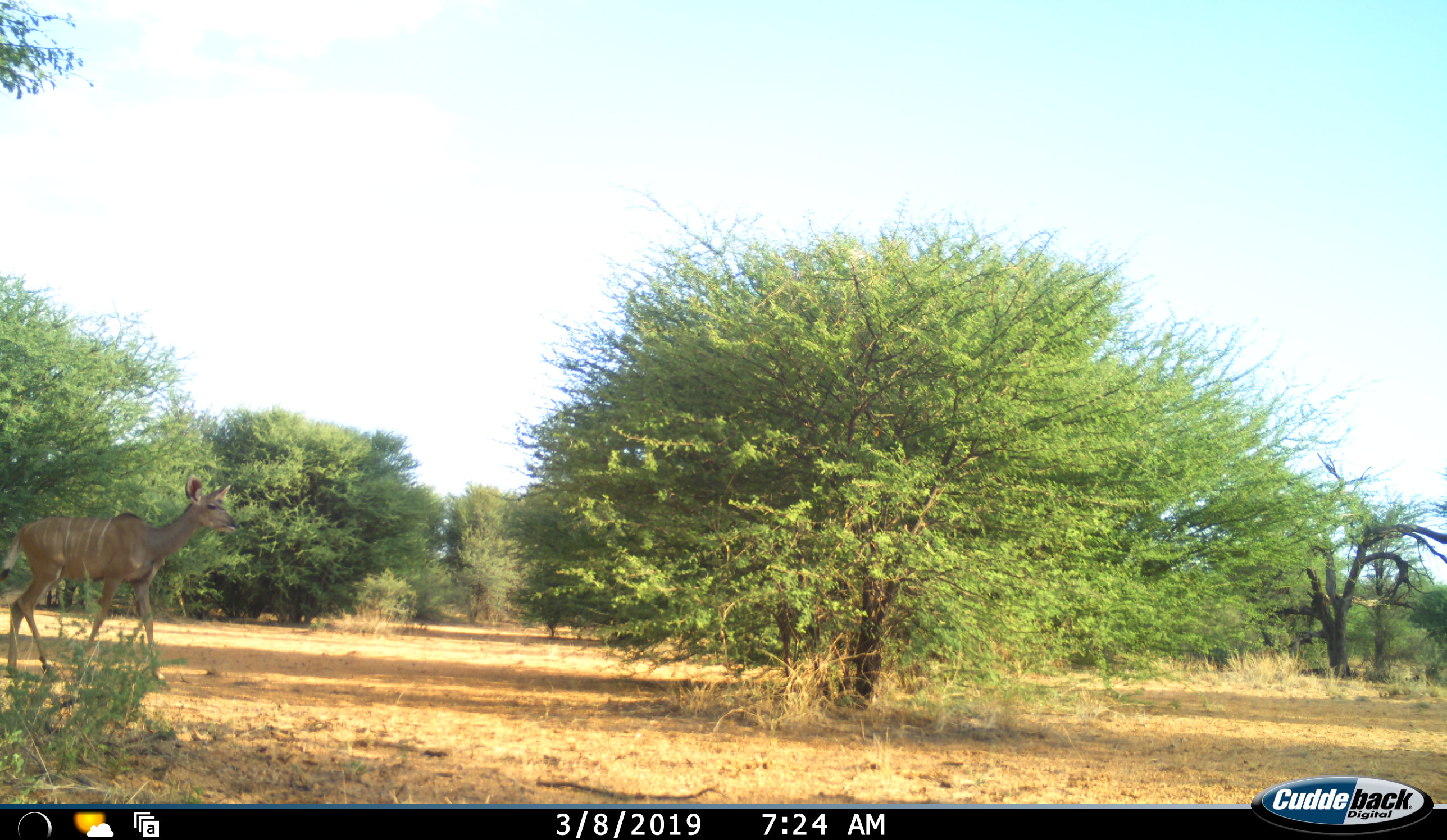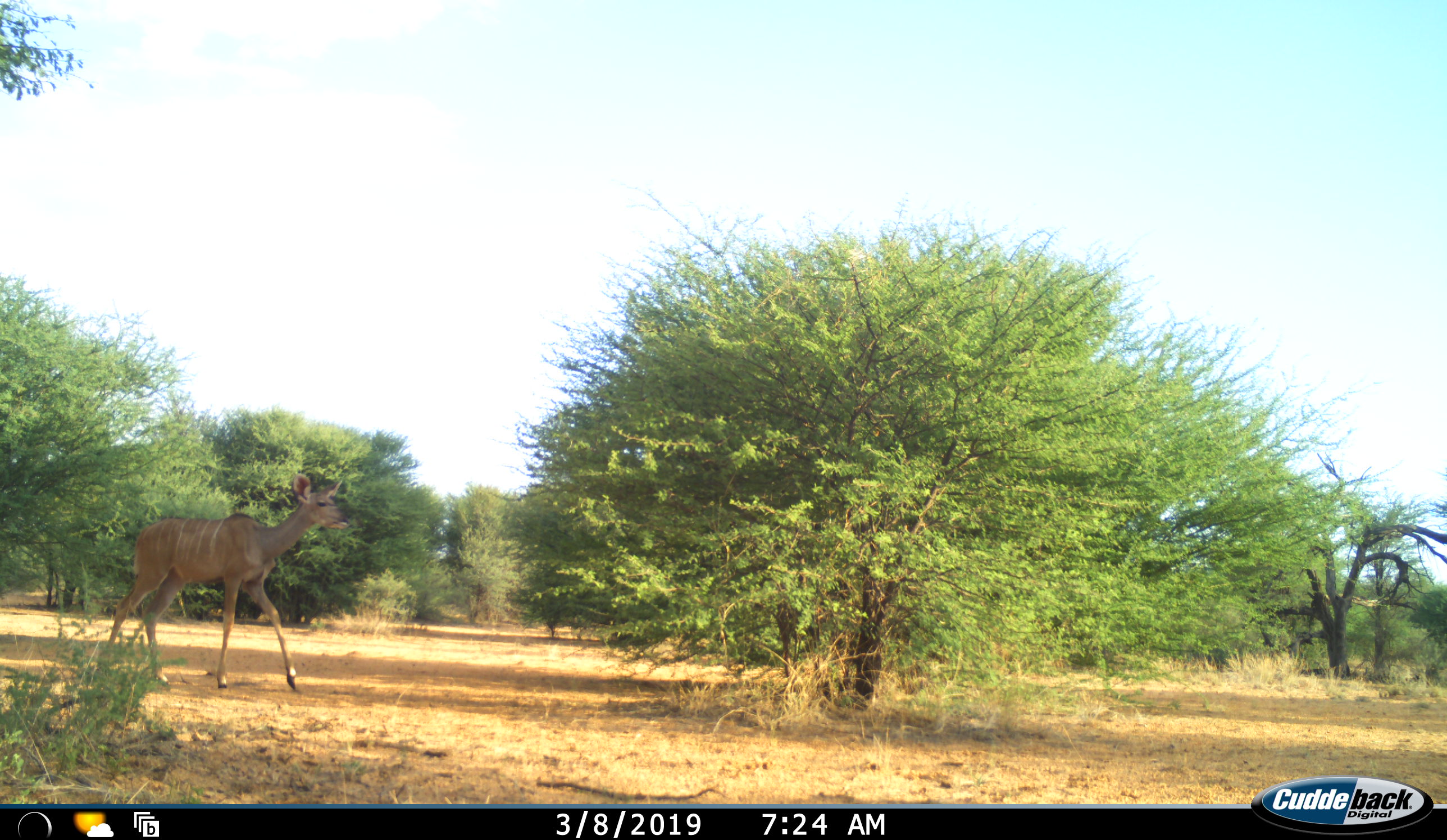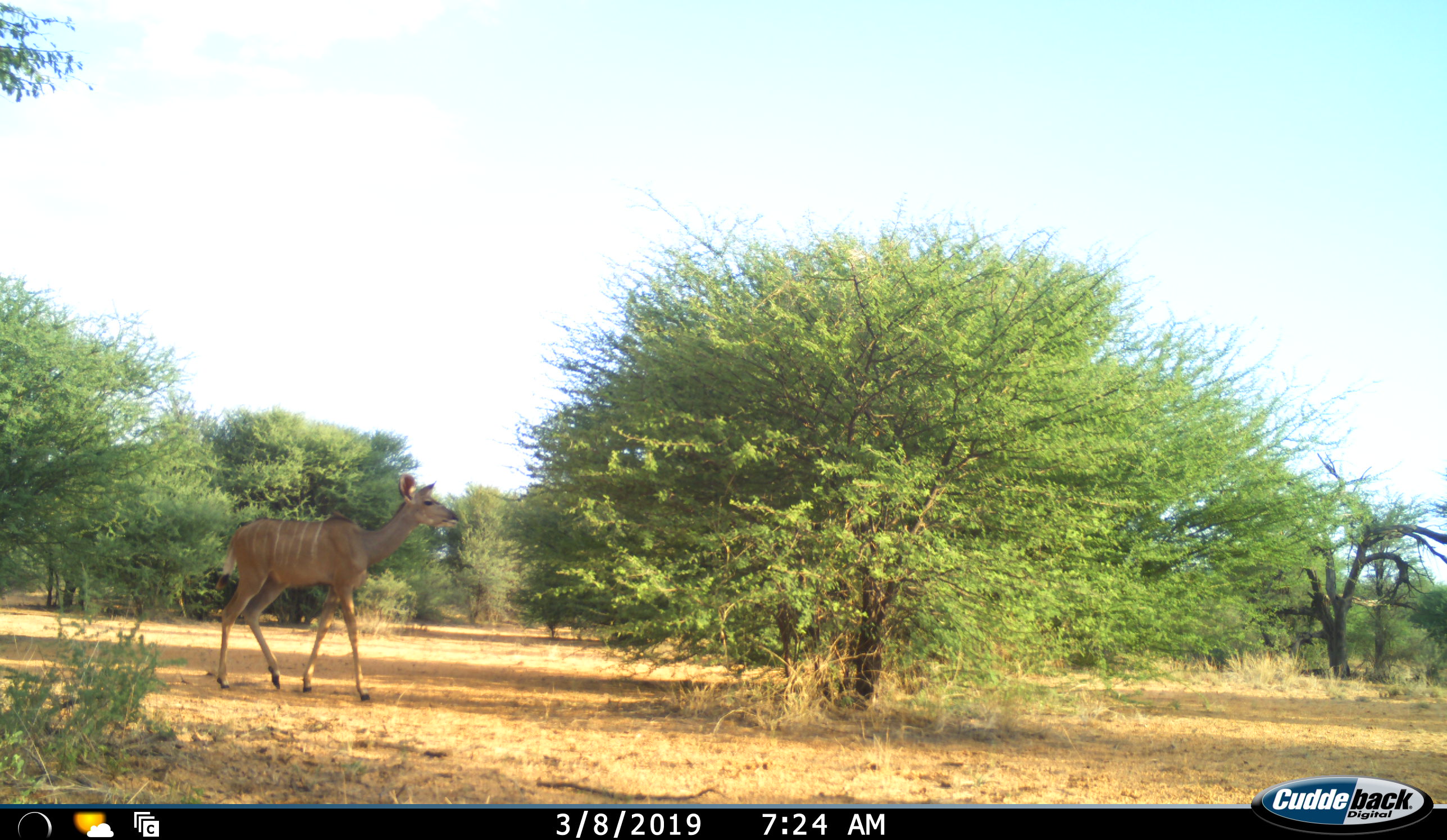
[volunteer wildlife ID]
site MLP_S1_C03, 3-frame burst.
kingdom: Animalia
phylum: Chordata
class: Mammalia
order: Artiodactyla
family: Bovidae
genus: Tragelaphus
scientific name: Tragelaphus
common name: kudu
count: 1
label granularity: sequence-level